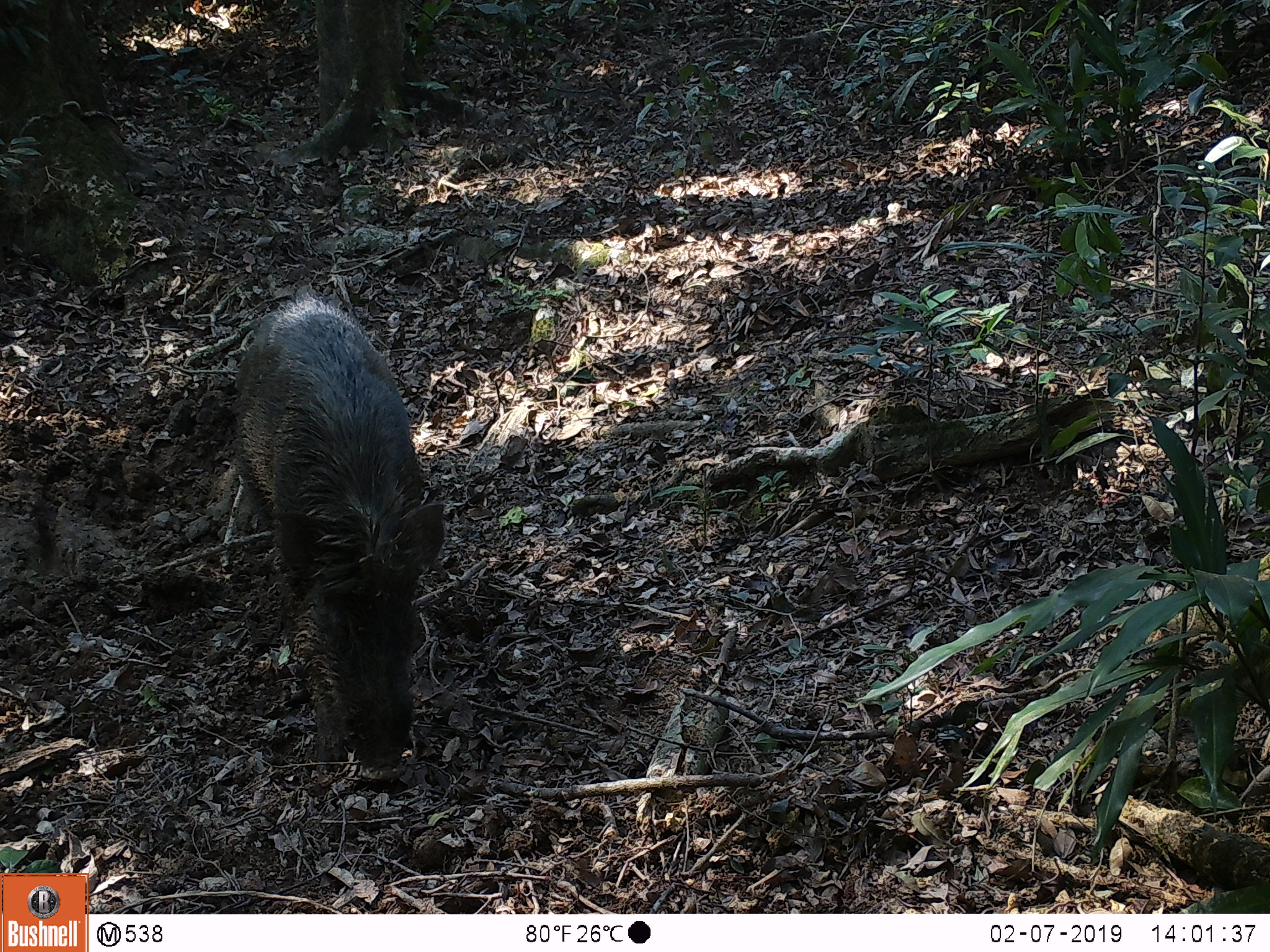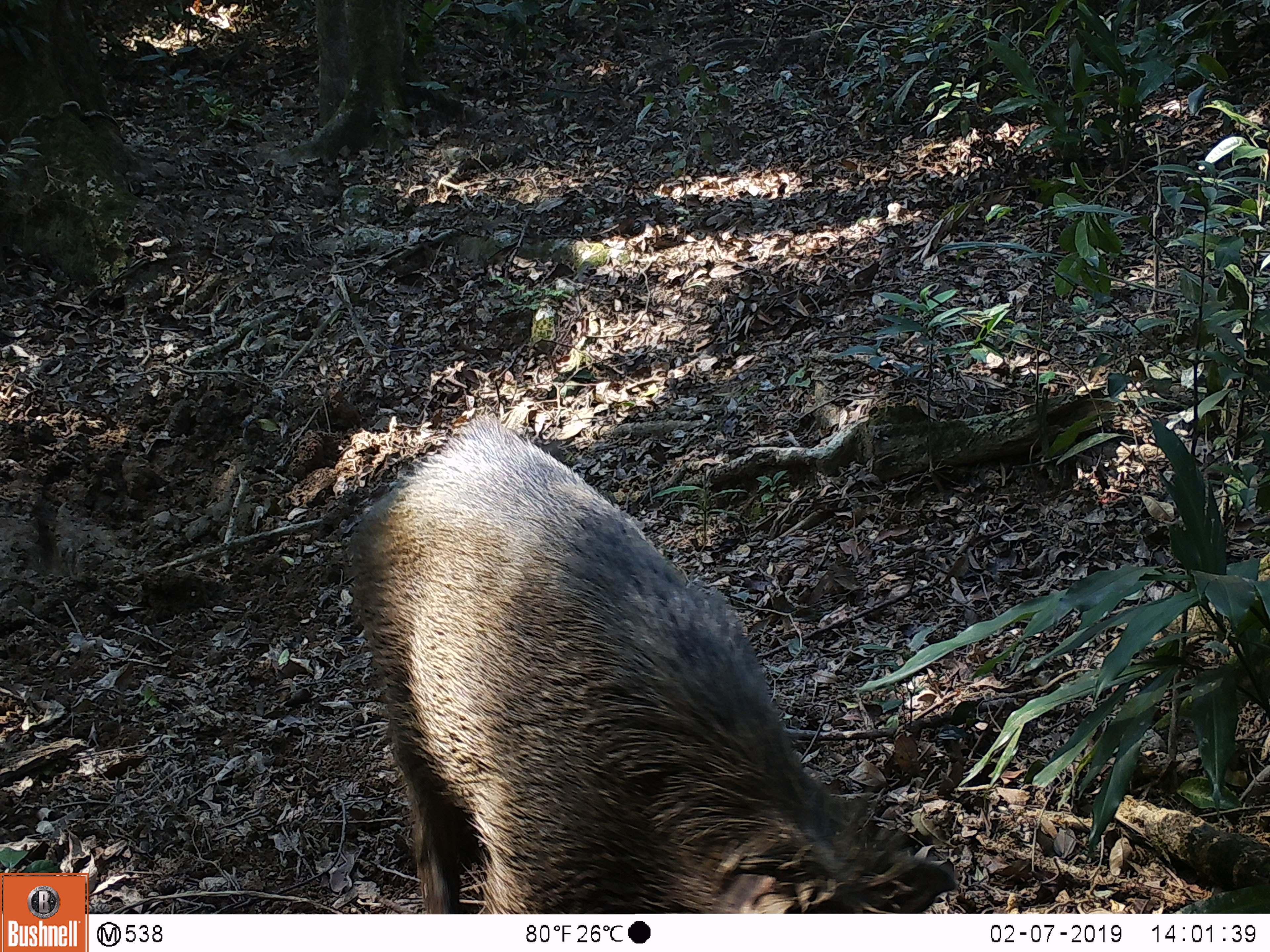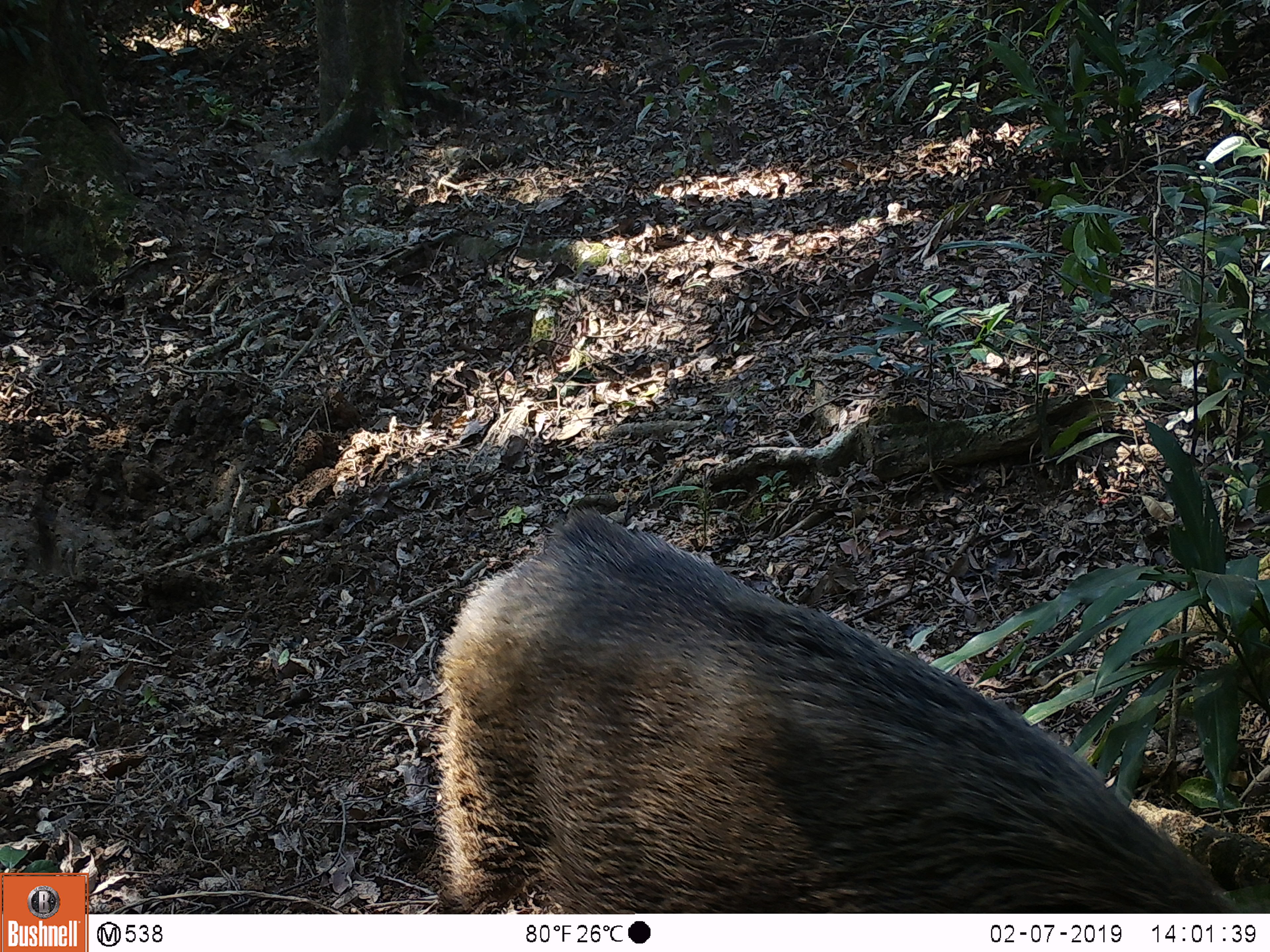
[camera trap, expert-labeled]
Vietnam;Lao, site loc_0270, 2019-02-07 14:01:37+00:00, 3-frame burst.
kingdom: Animalia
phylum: Chordata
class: Mammalia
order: Artiodactyla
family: Suidae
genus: Sus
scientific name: Sus scrofa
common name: eurasian wild pig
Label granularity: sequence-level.